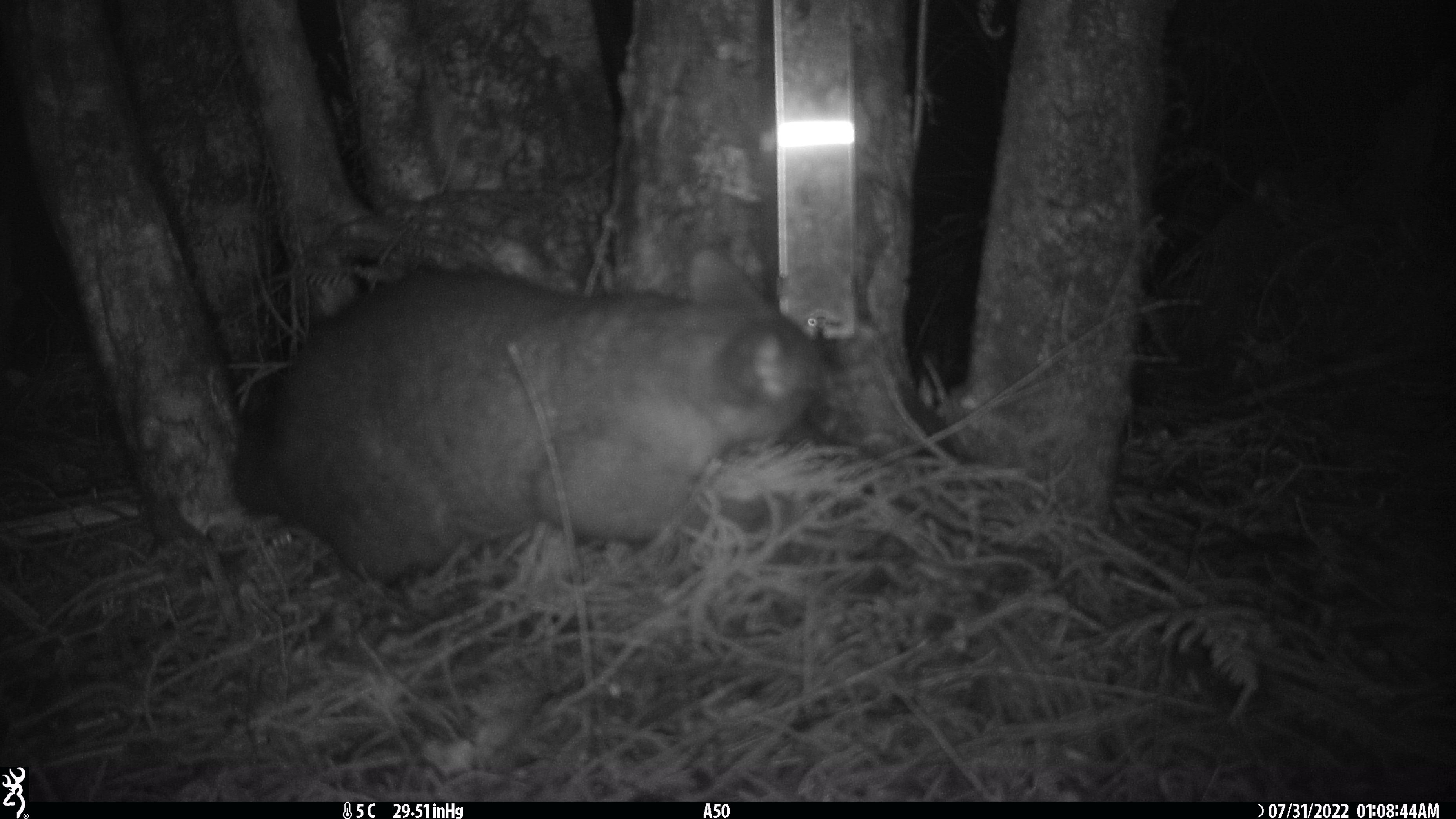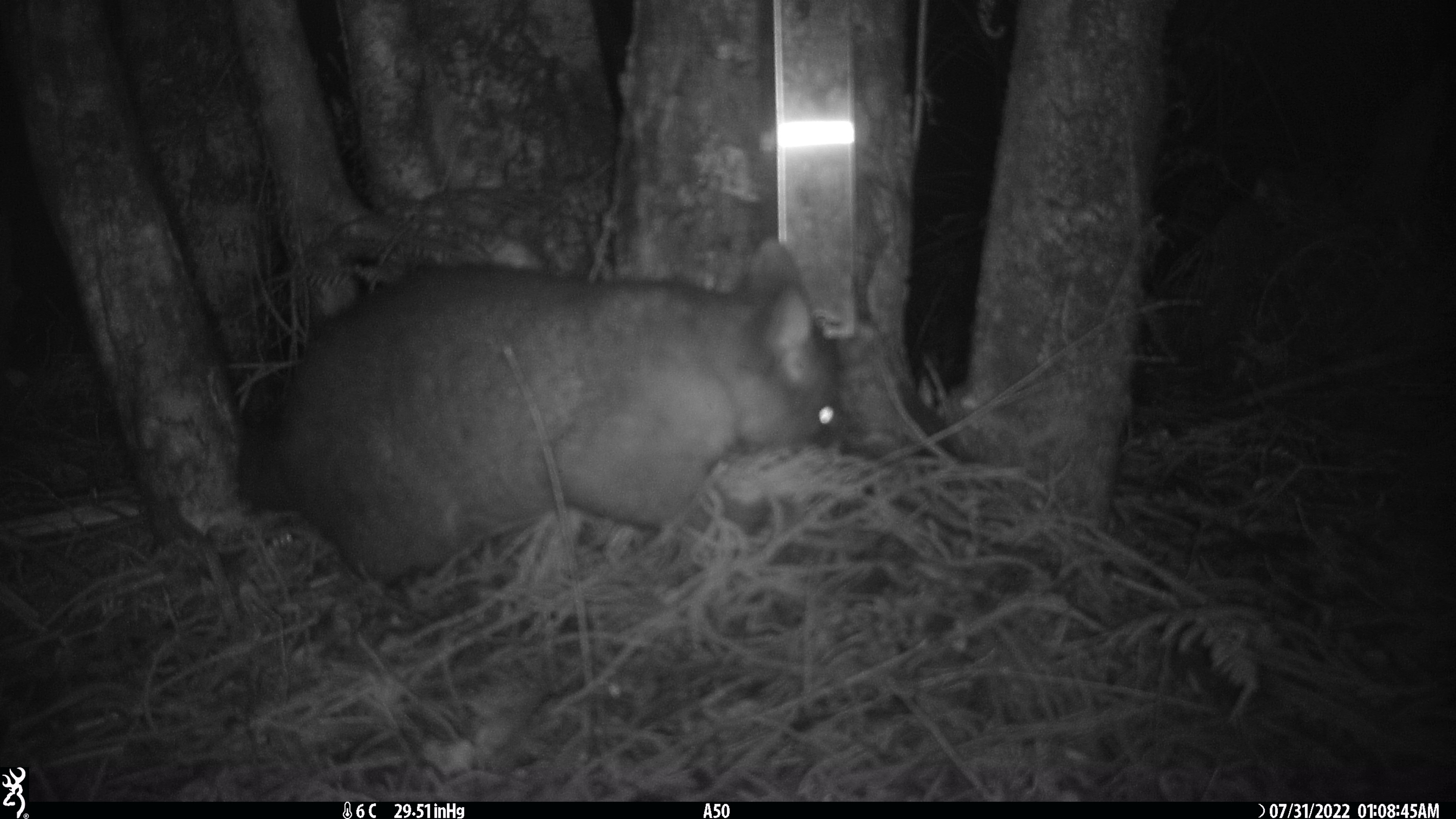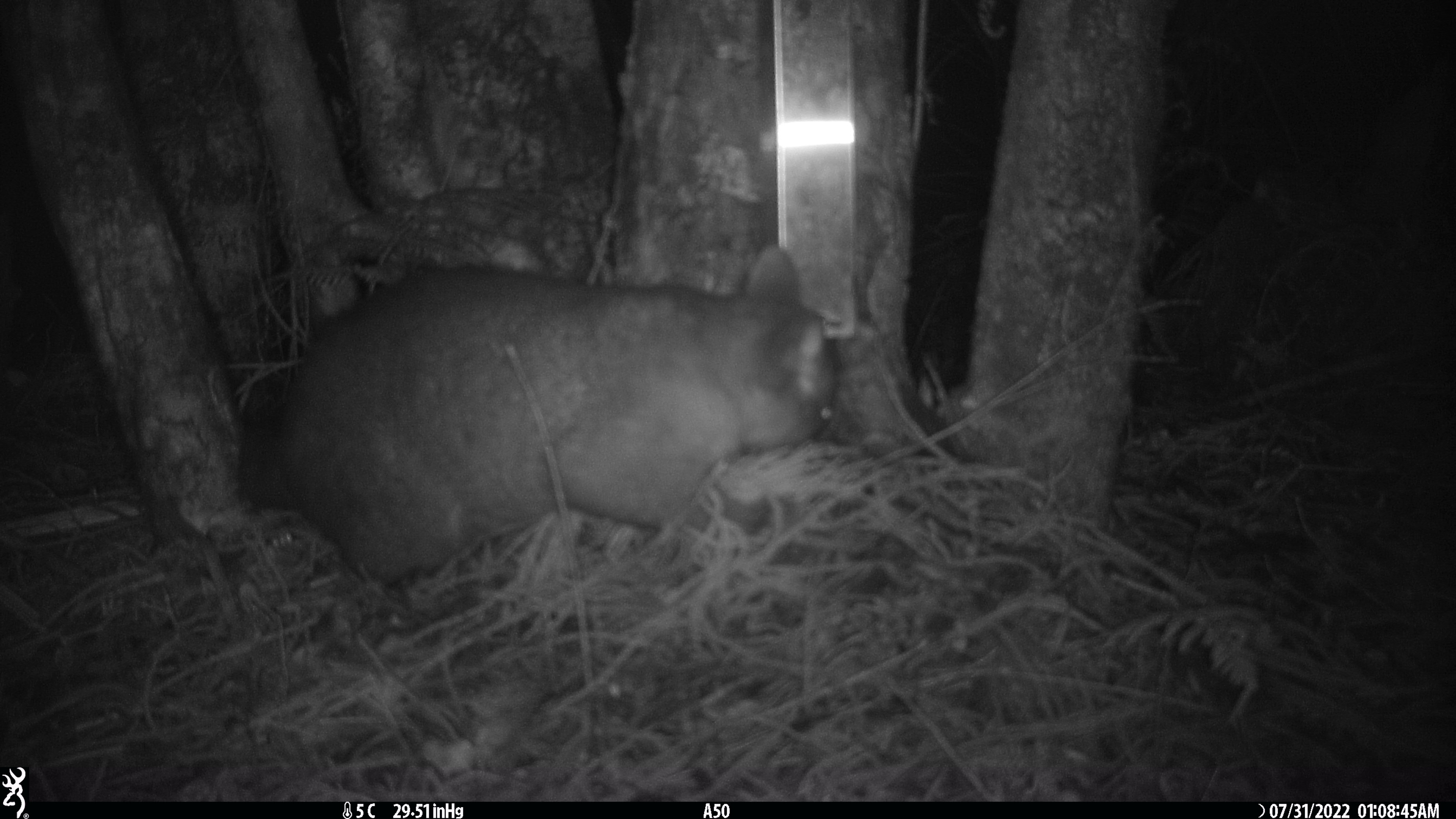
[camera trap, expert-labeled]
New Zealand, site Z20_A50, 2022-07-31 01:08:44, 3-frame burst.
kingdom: Animalia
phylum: Chordata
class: Mammalia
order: Diprotodontia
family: Phalangeridae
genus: Trichosurus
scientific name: Trichosurus vulpecula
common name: common brushtail possum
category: possum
Possum (common brushtail possum) (Trichosurus vulpecula).